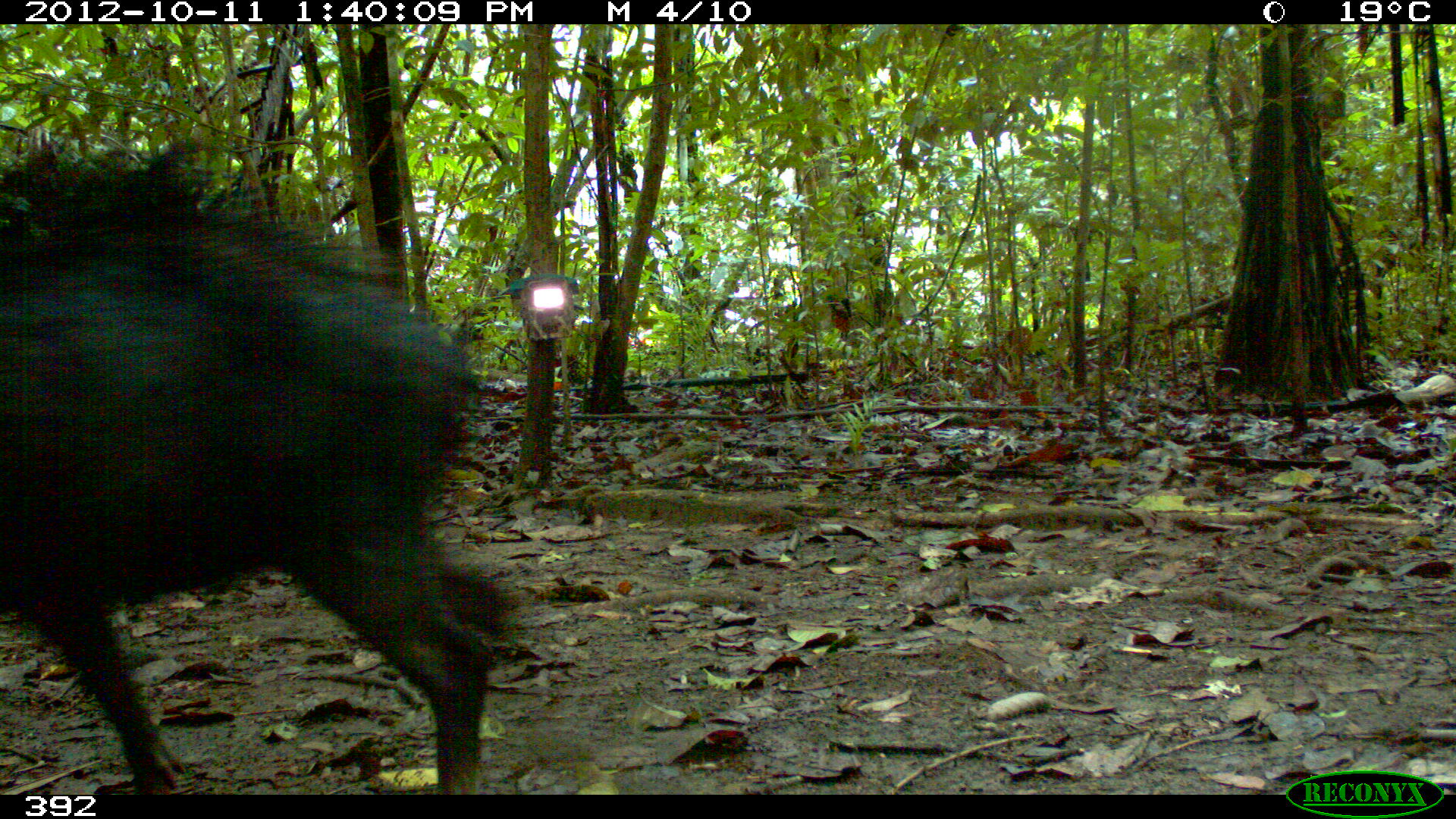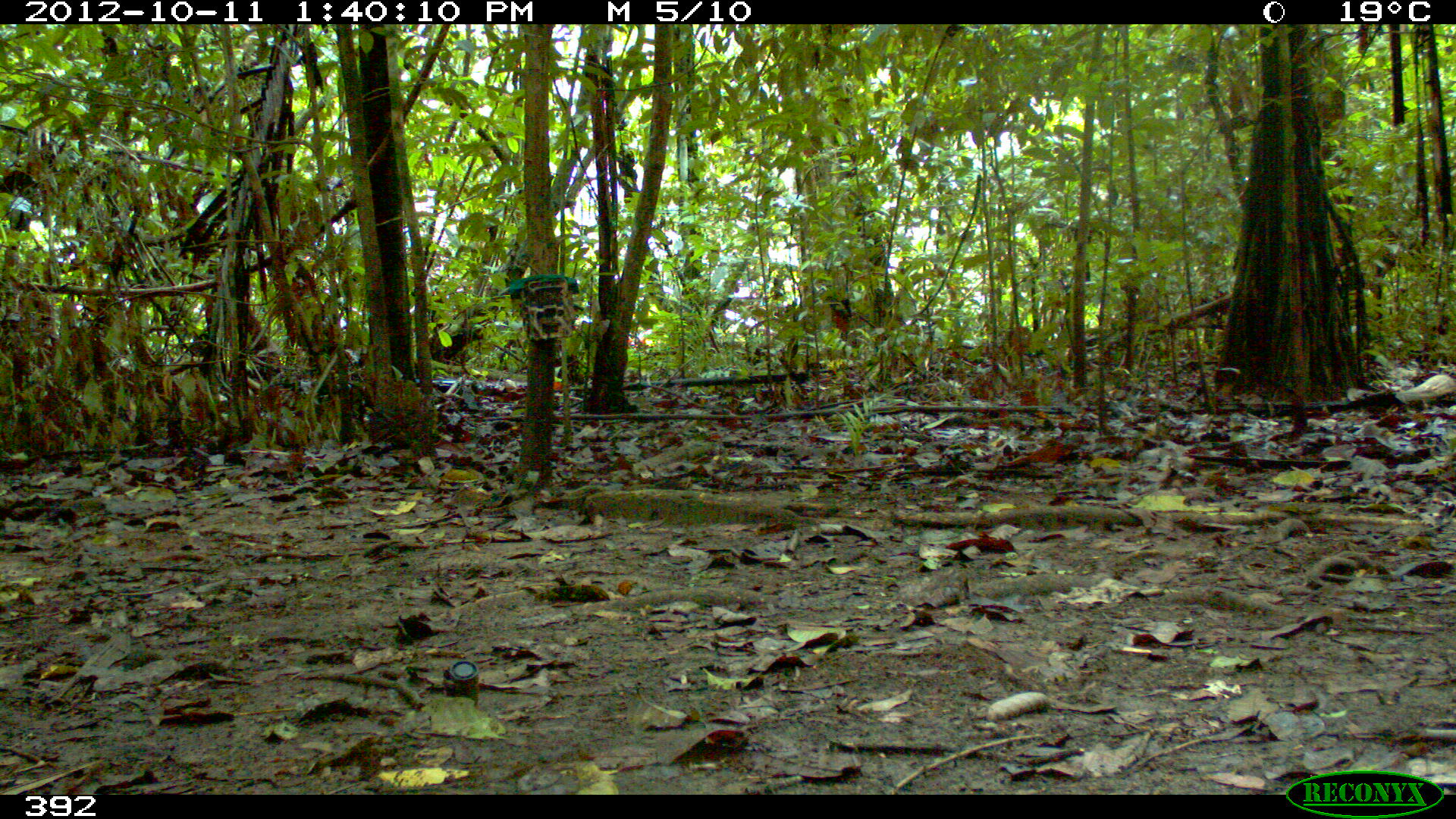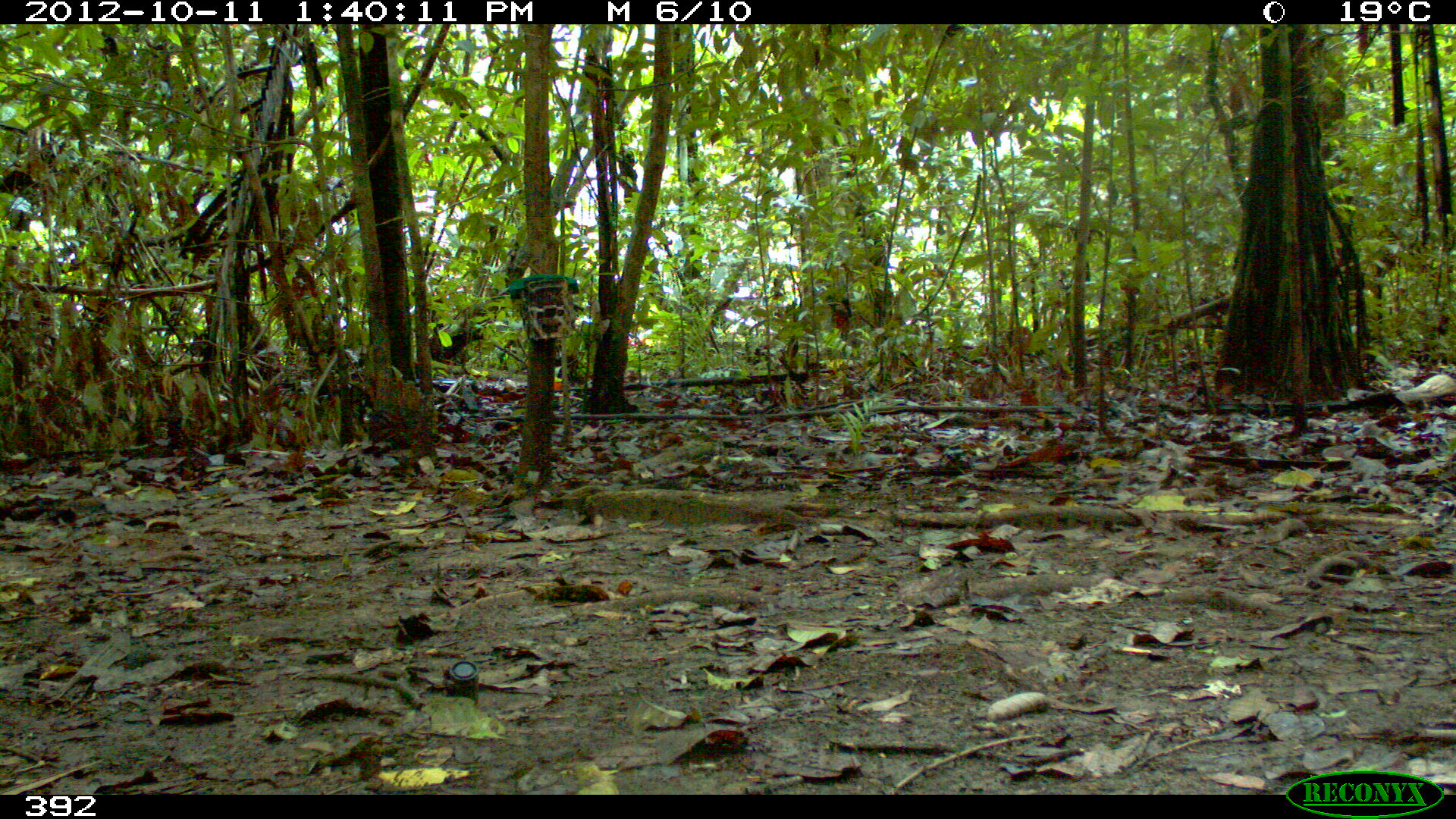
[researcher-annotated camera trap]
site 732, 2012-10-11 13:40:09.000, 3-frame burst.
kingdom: Animalia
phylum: Chordata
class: Mammalia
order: Artiodactyla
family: Tayassuidae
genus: Tayassu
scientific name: Tayassu pecari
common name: white-lipped peccary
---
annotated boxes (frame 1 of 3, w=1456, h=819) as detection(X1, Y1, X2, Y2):
tayassu pecari: detection(0, 148, 507, 793)